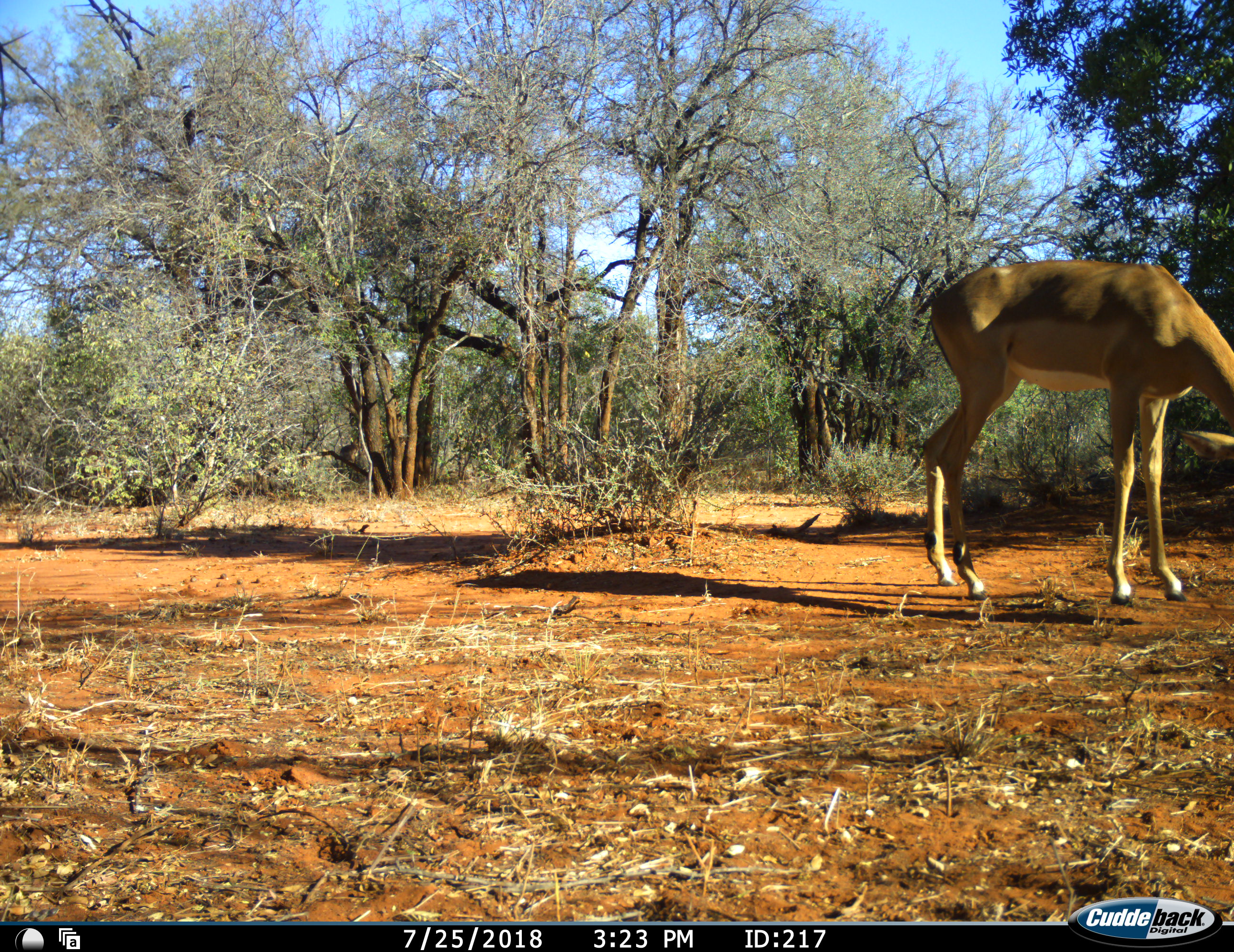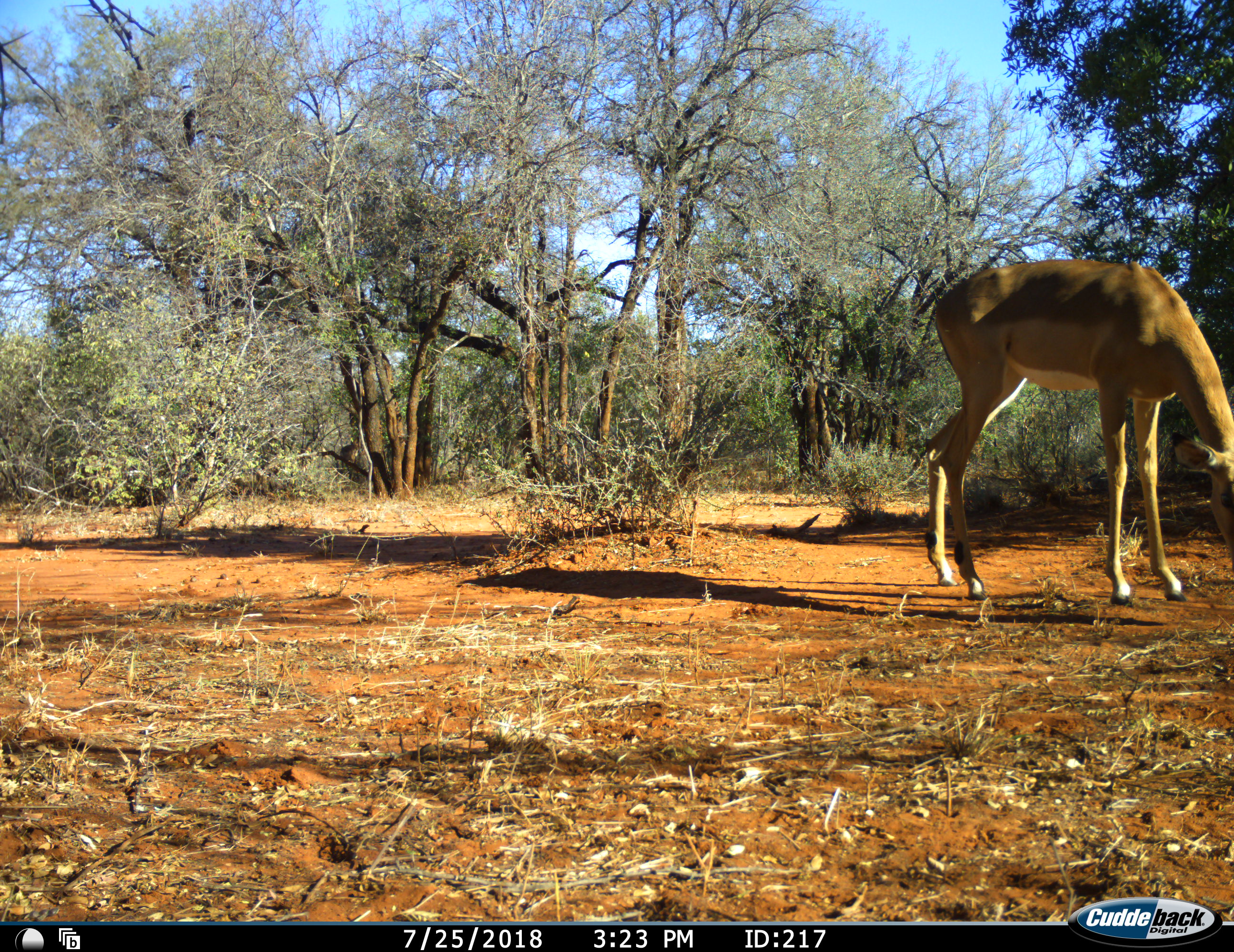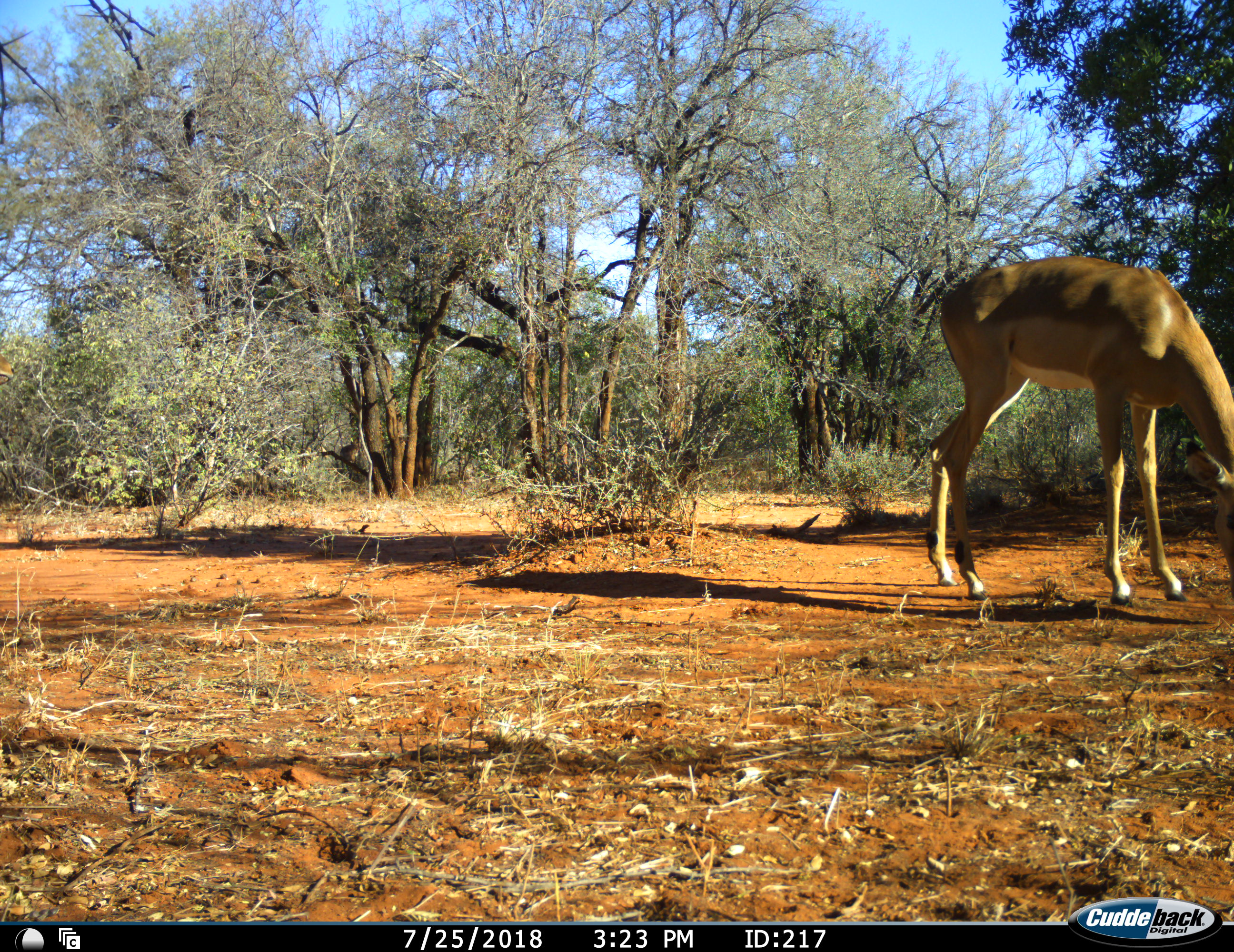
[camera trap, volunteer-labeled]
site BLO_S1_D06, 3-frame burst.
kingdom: Animalia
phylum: Chordata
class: Mammalia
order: Artiodactyla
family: Bovidae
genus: Aepyceros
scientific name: Aepyceros melampus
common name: impala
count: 1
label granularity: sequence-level